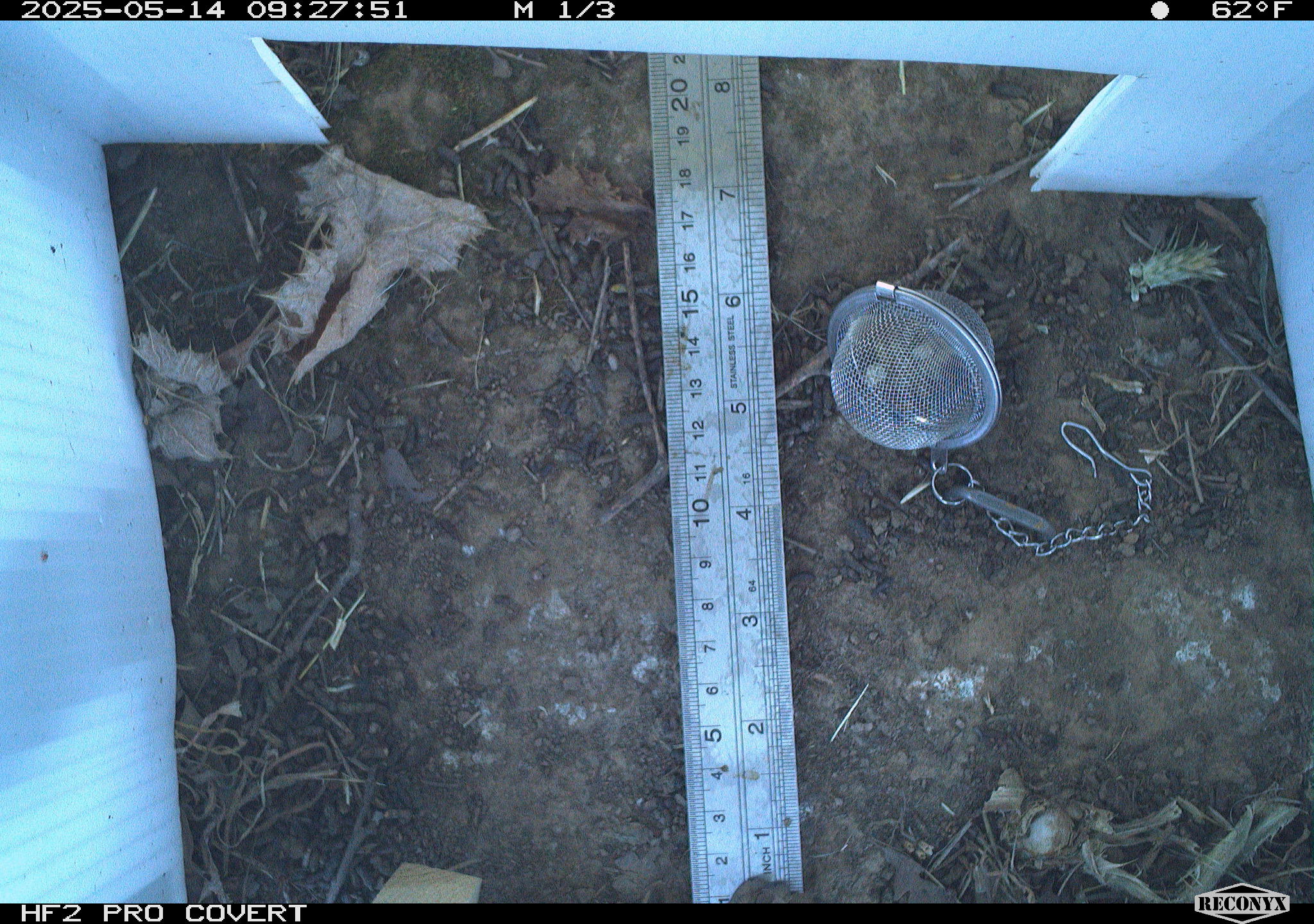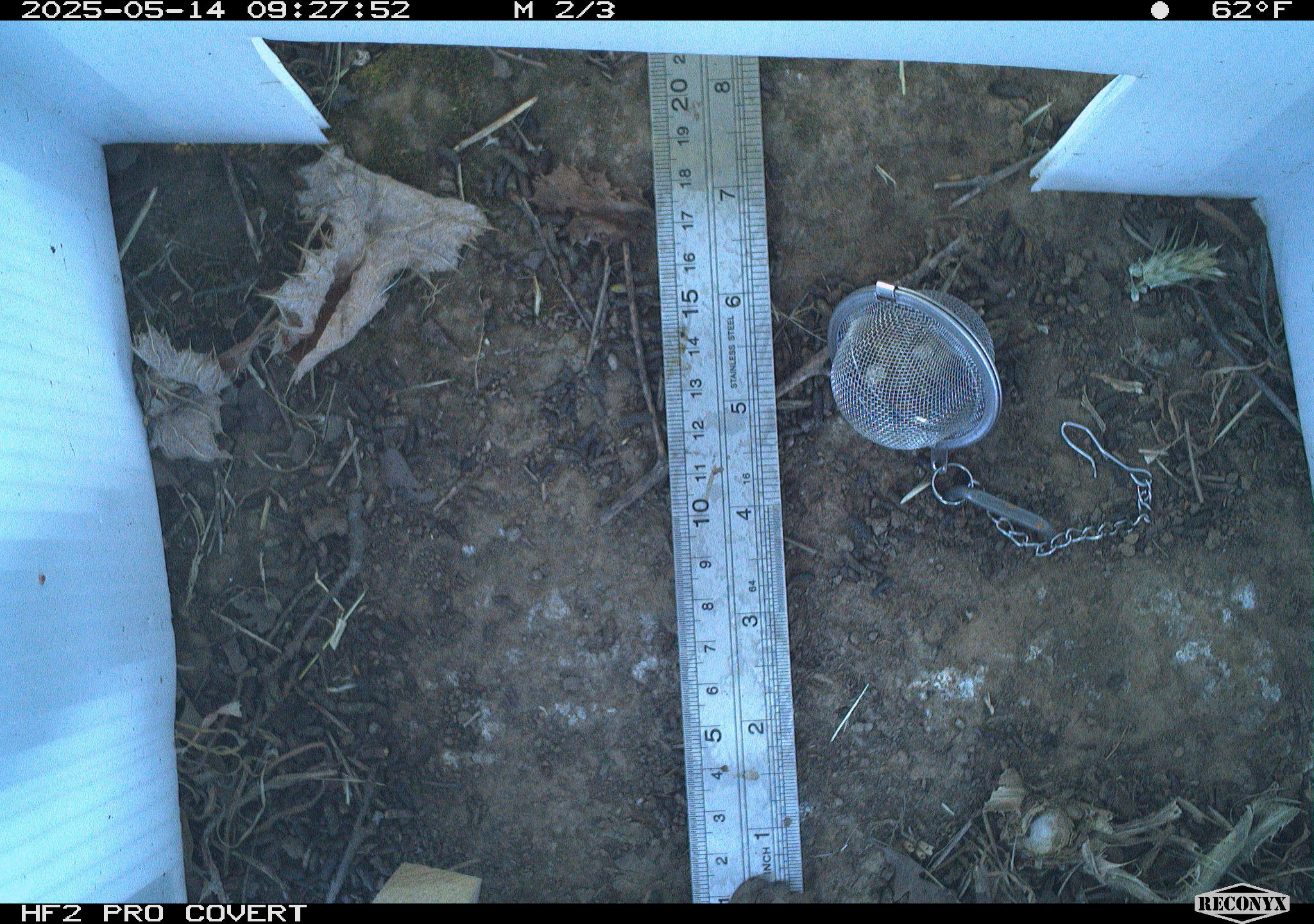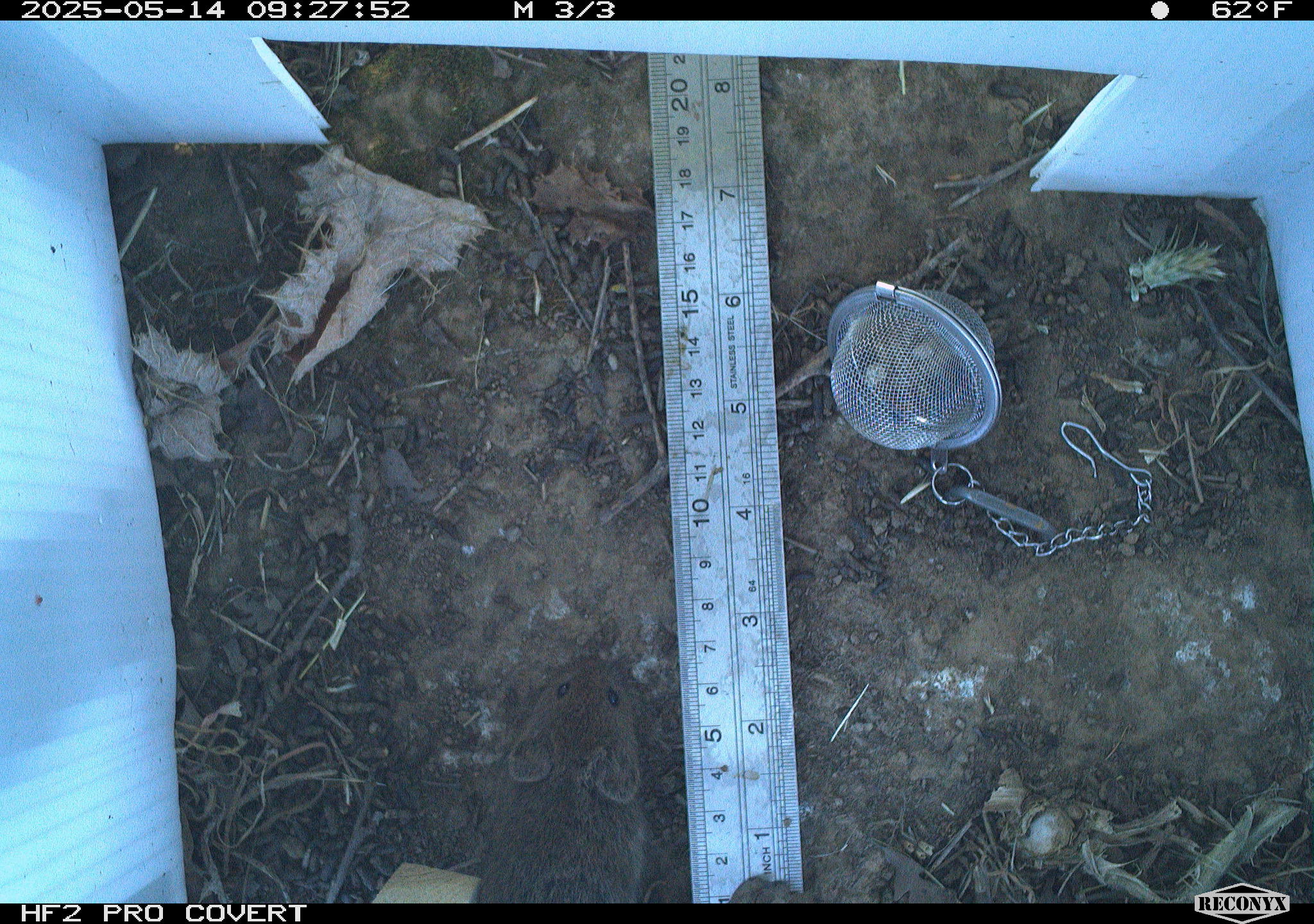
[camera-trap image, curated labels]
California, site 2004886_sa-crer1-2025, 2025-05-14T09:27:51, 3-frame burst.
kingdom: Animalia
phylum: Chordata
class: Mammalia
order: Rodentia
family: Cricetidae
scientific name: Arvicolinae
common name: voles, lemmings, and muskrats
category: arvicolinae subfamily